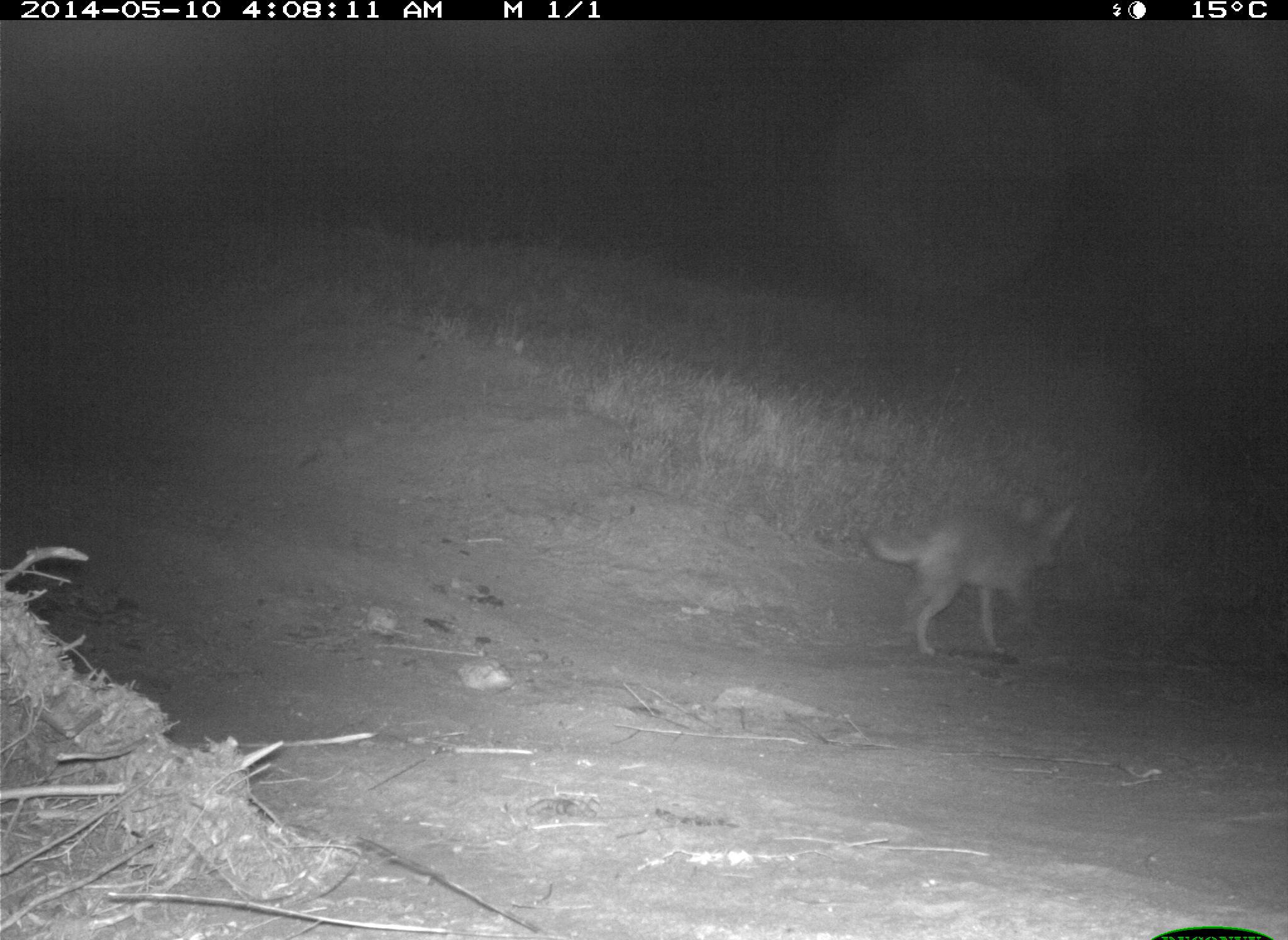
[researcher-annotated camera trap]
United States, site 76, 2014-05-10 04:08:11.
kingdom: Animalia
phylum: Chordata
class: Mammalia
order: Carnivora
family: Canidae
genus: Canis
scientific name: Canis latrans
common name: coyote